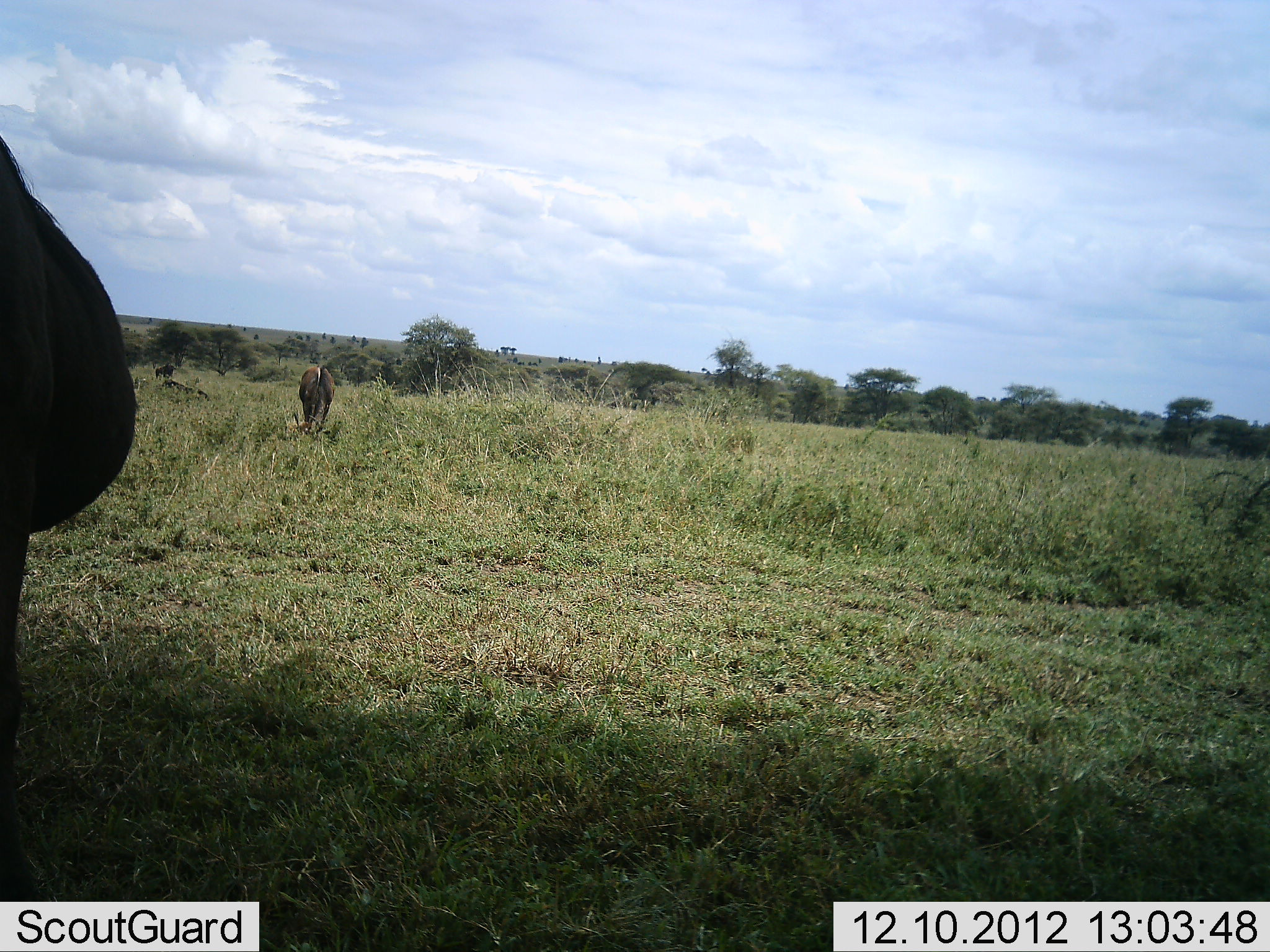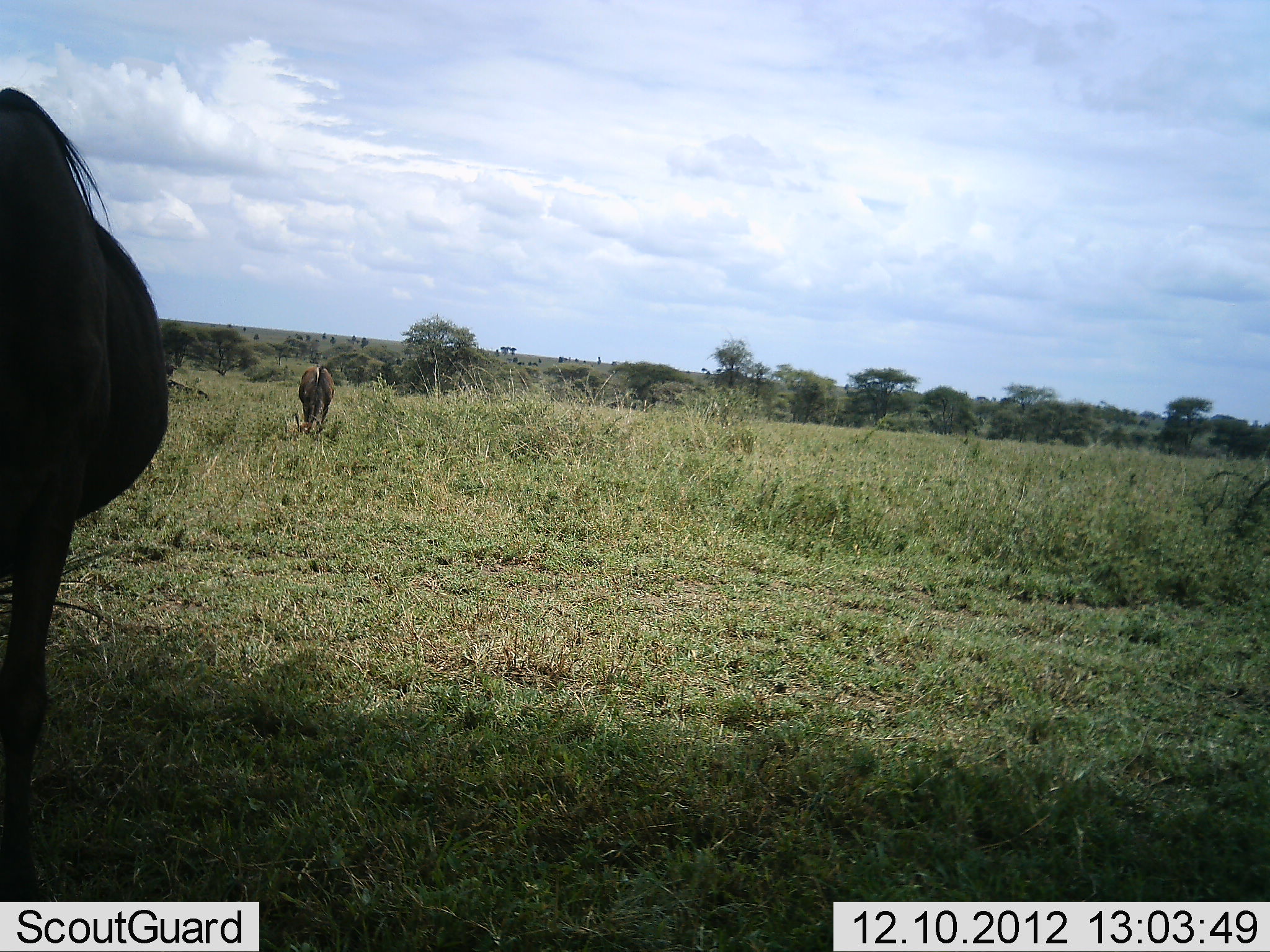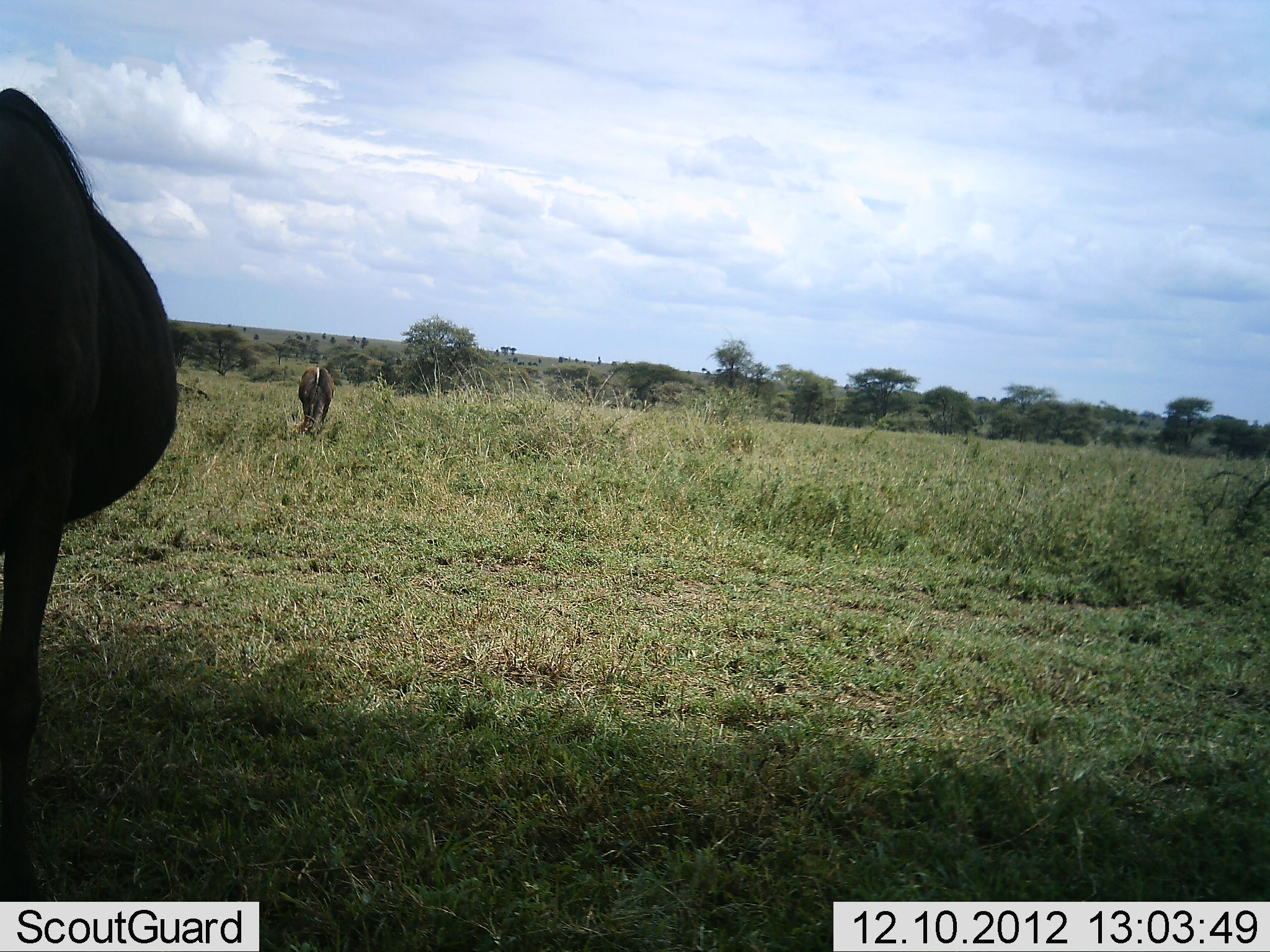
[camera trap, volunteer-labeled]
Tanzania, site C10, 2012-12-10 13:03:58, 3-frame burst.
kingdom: Animalia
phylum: Chordata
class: Mammalia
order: Artiodactyla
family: Bovidae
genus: Connochaetes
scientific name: Connochaetes taurinus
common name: blue wildebeest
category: wildebeest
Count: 2.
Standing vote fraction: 52%.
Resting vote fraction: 0%.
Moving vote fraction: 9%.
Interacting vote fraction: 4%.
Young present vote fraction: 0%.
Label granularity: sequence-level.